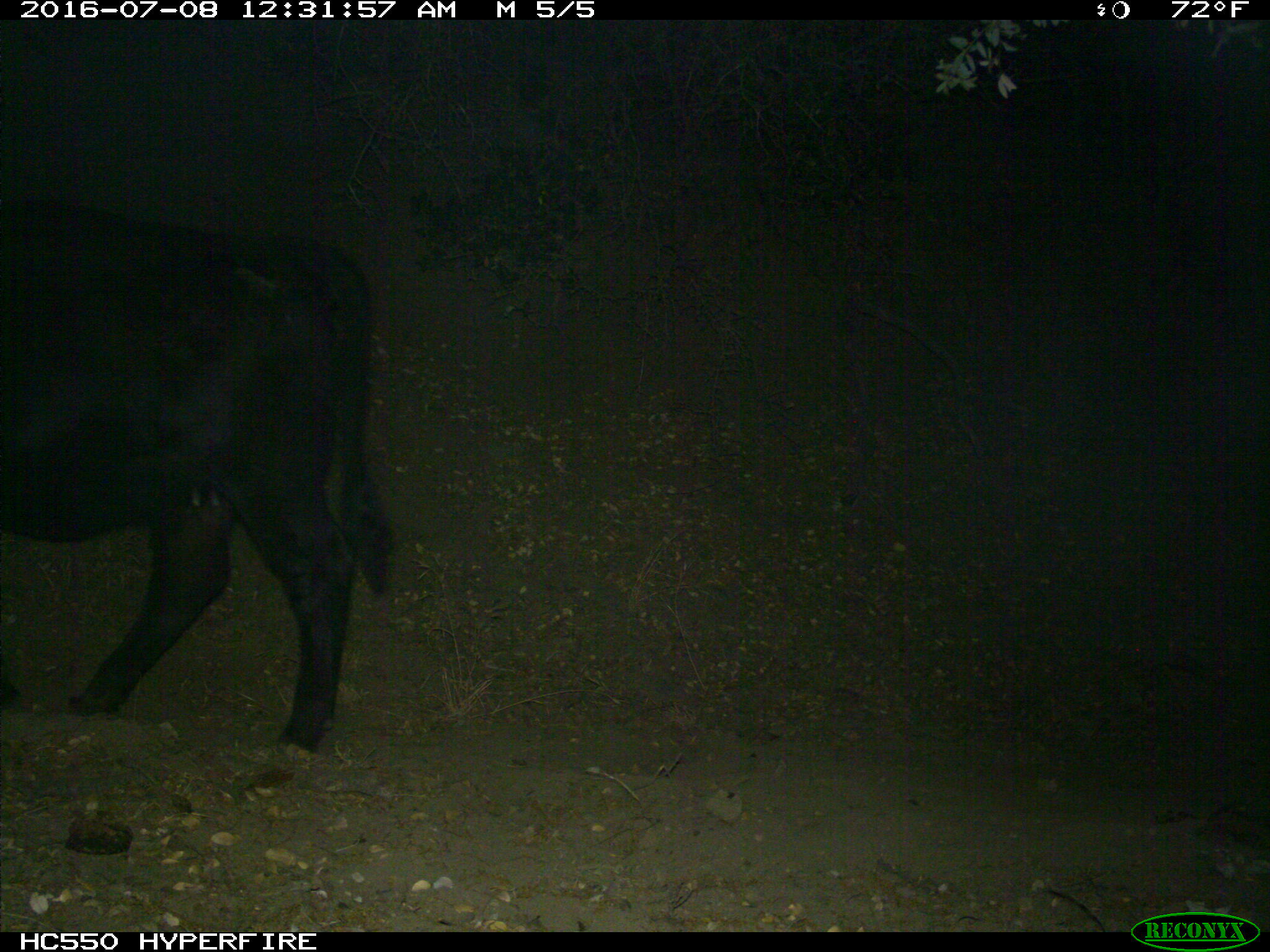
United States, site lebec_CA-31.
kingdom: Animalia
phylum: Chordata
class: Mammalia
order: Artiodactyla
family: Bovidae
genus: Bos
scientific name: Bos taurus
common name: domestic cow